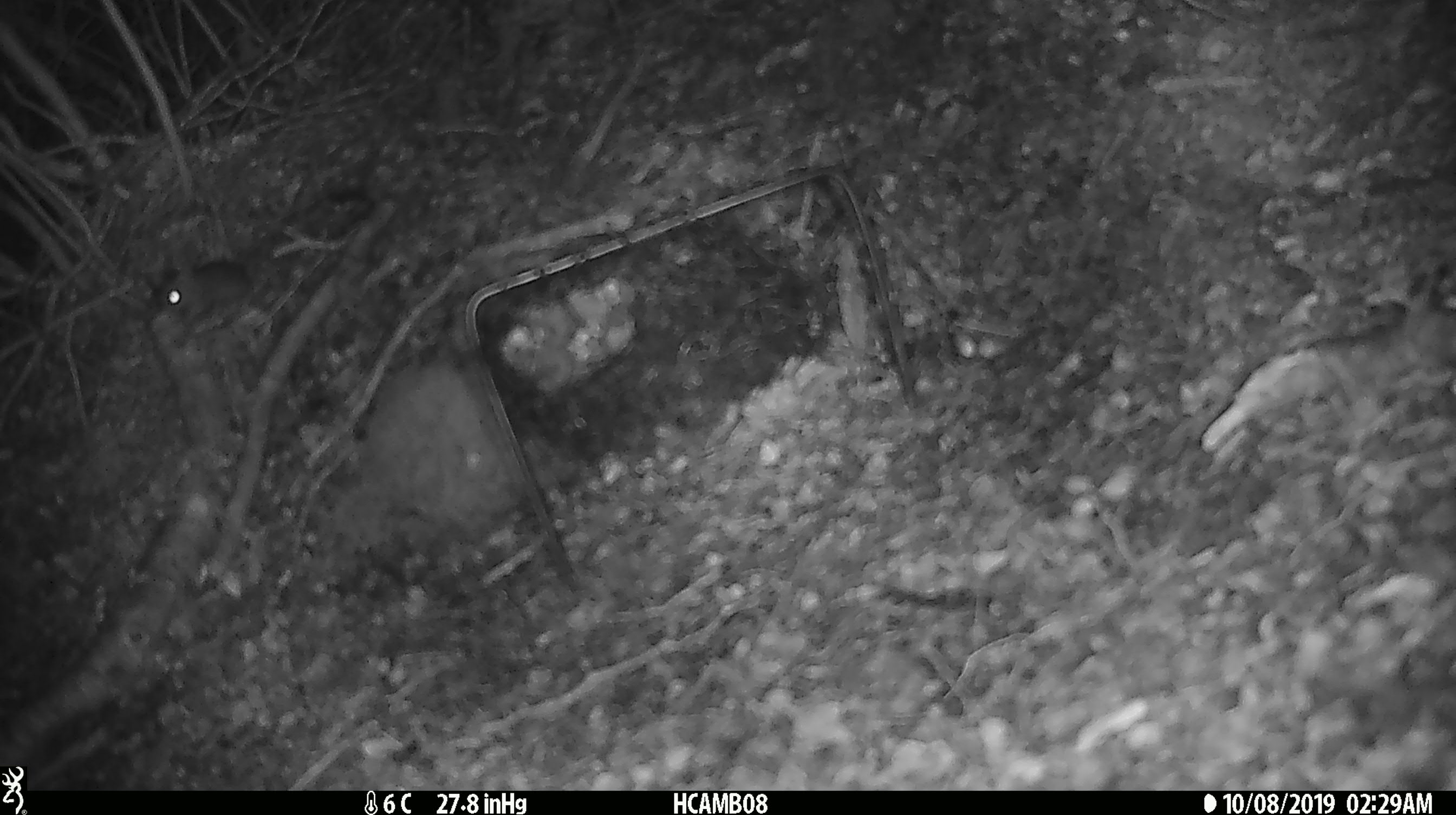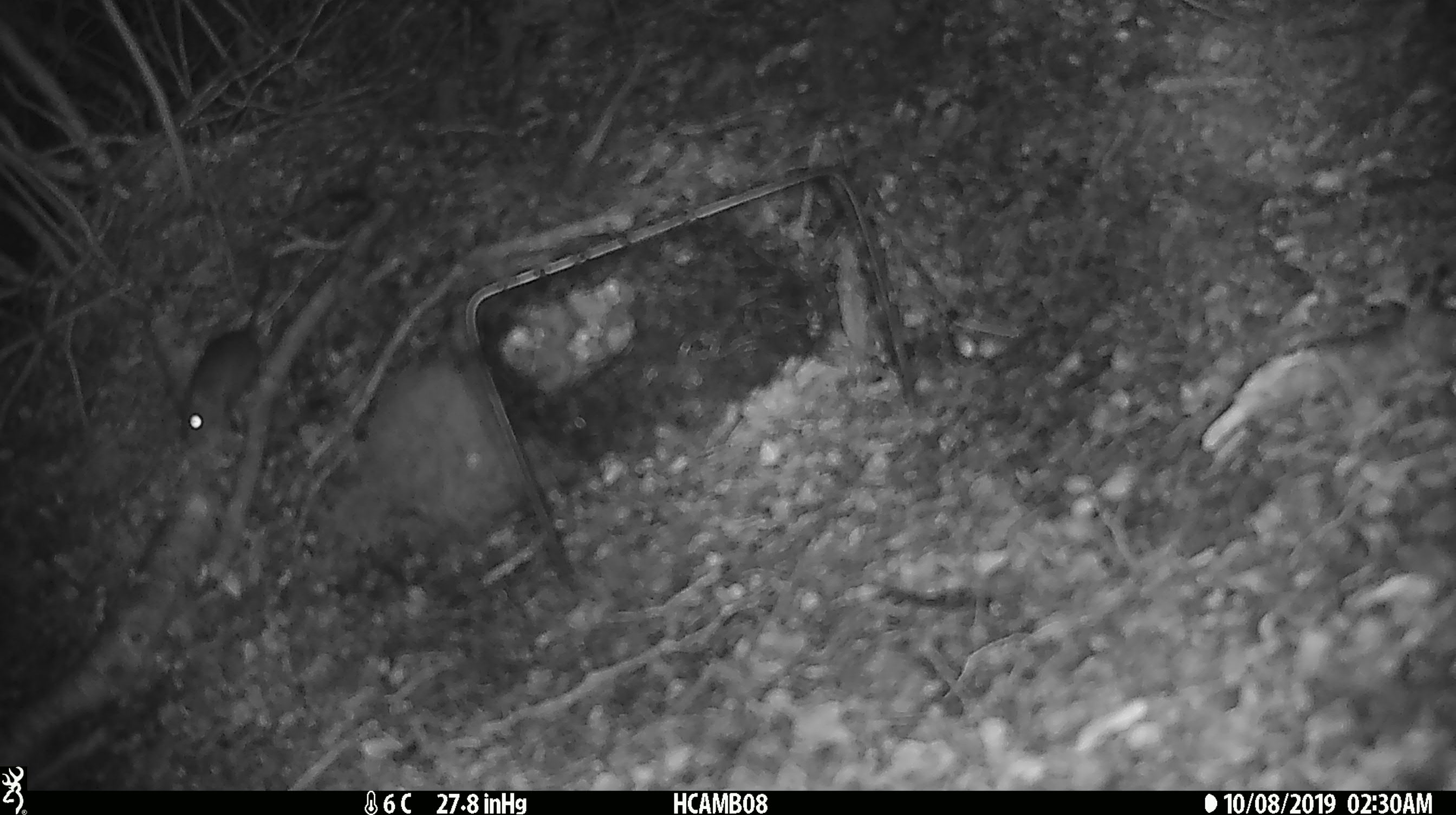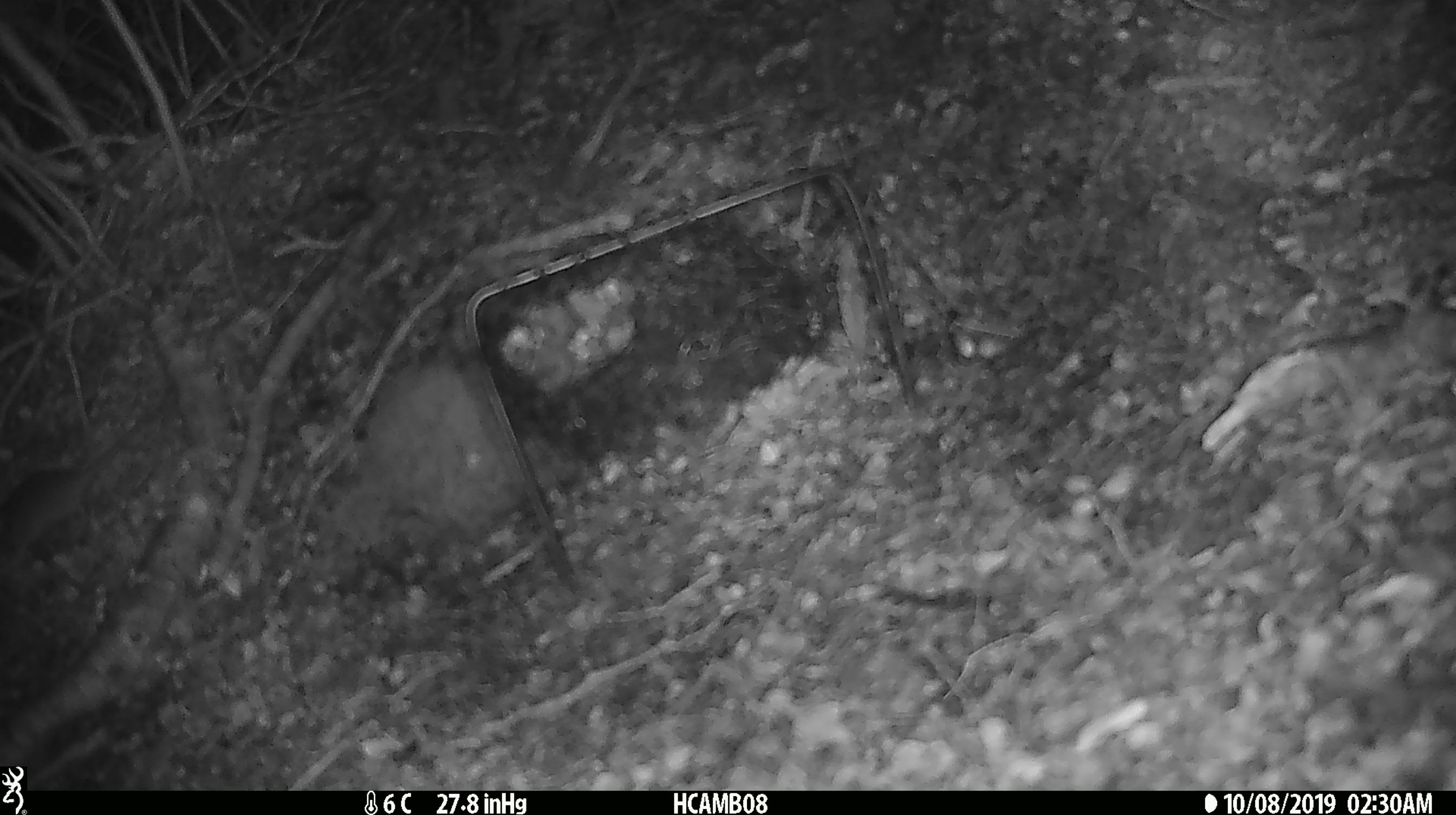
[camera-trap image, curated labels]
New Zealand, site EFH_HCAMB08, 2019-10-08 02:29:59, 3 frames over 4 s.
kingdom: Animalia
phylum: Chordata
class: Mammalia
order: Rodentia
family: Muridae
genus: Mus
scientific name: Mus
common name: mouse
Mouse (Mus).